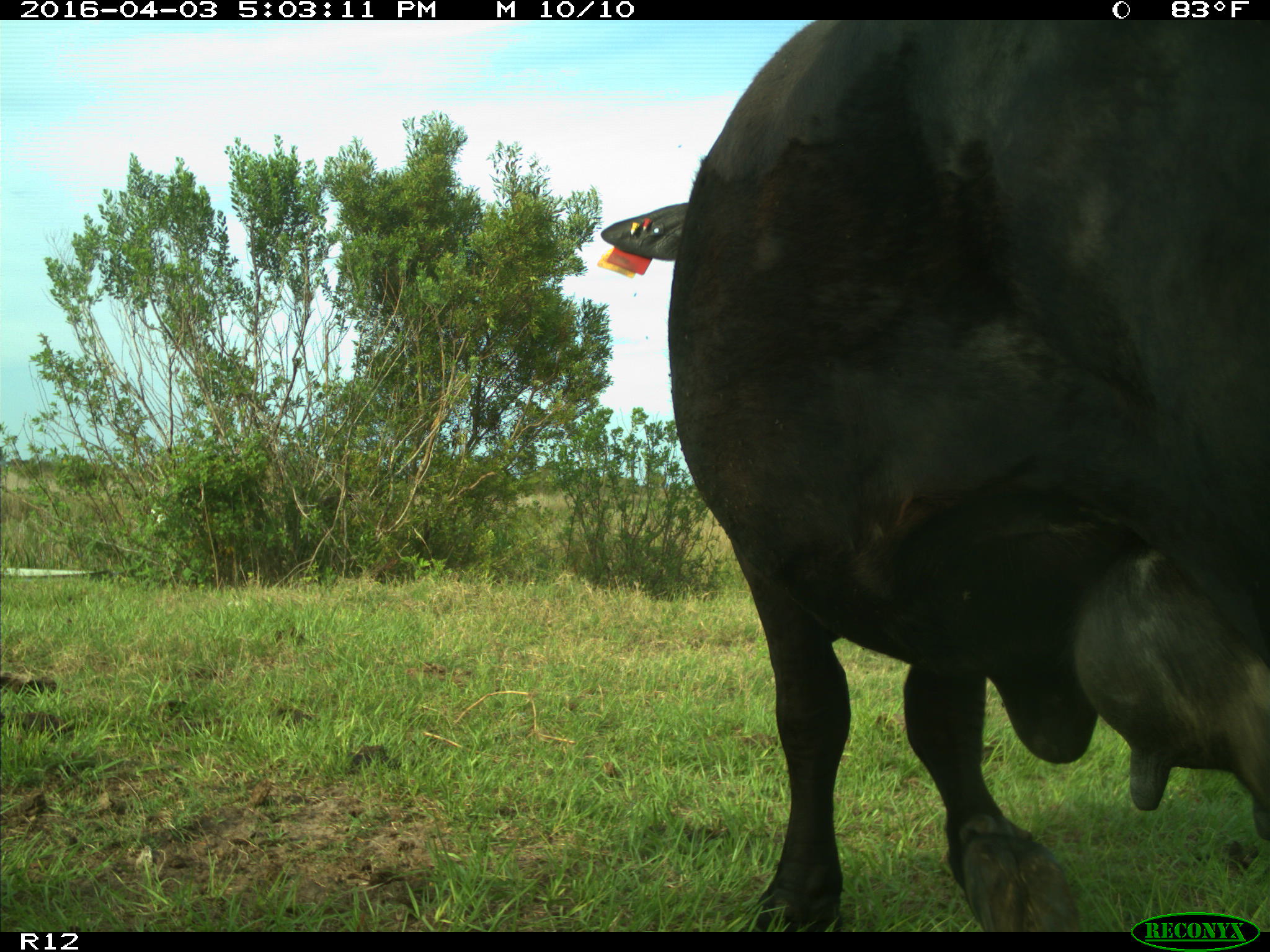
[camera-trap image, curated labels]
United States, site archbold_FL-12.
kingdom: Animalia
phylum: Chordata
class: Mammalia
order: Artiodactyla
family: Bovidae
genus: Bos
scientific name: Bos taurus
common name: domestic cow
Bos taurus (domestic cow).